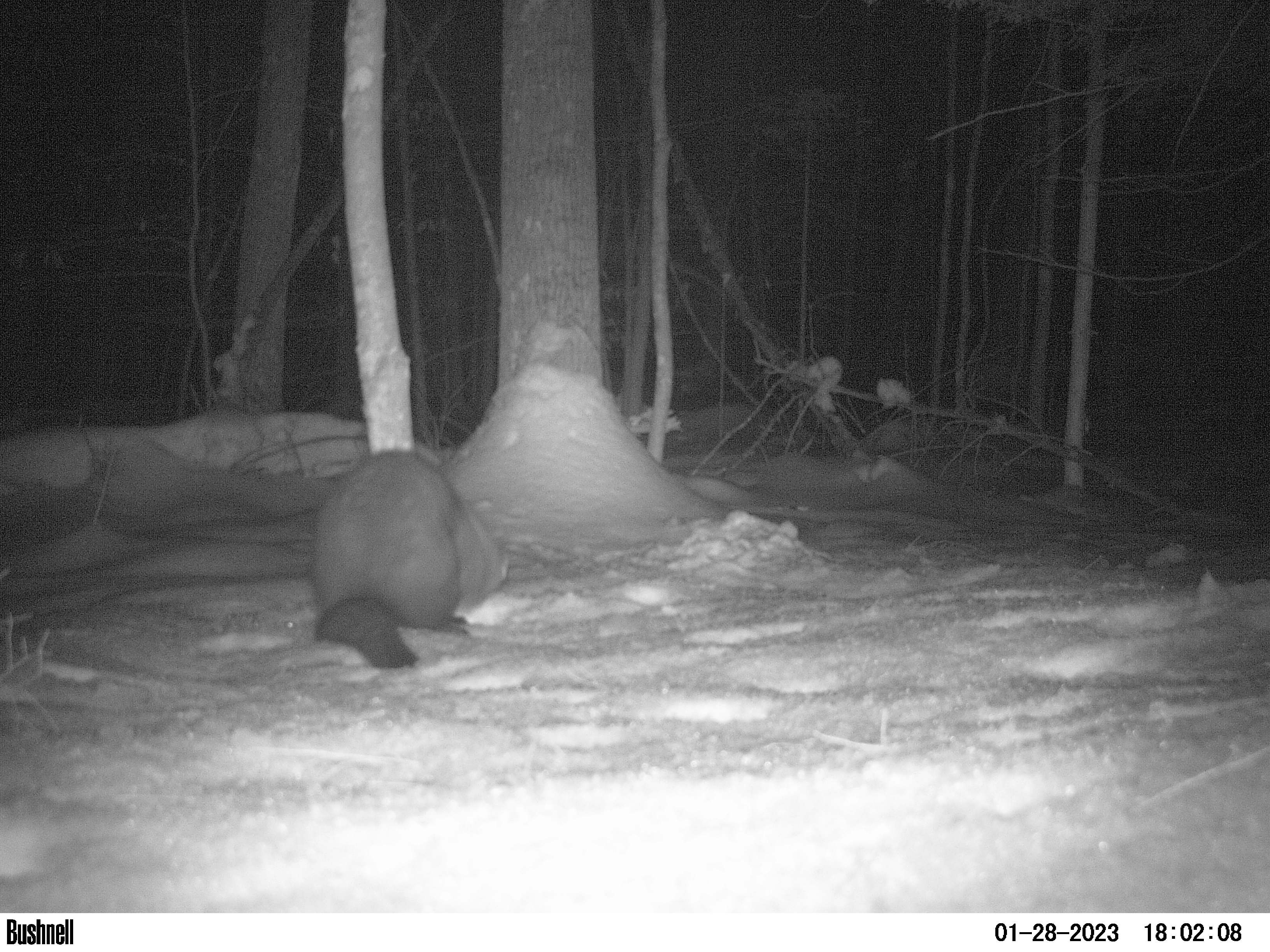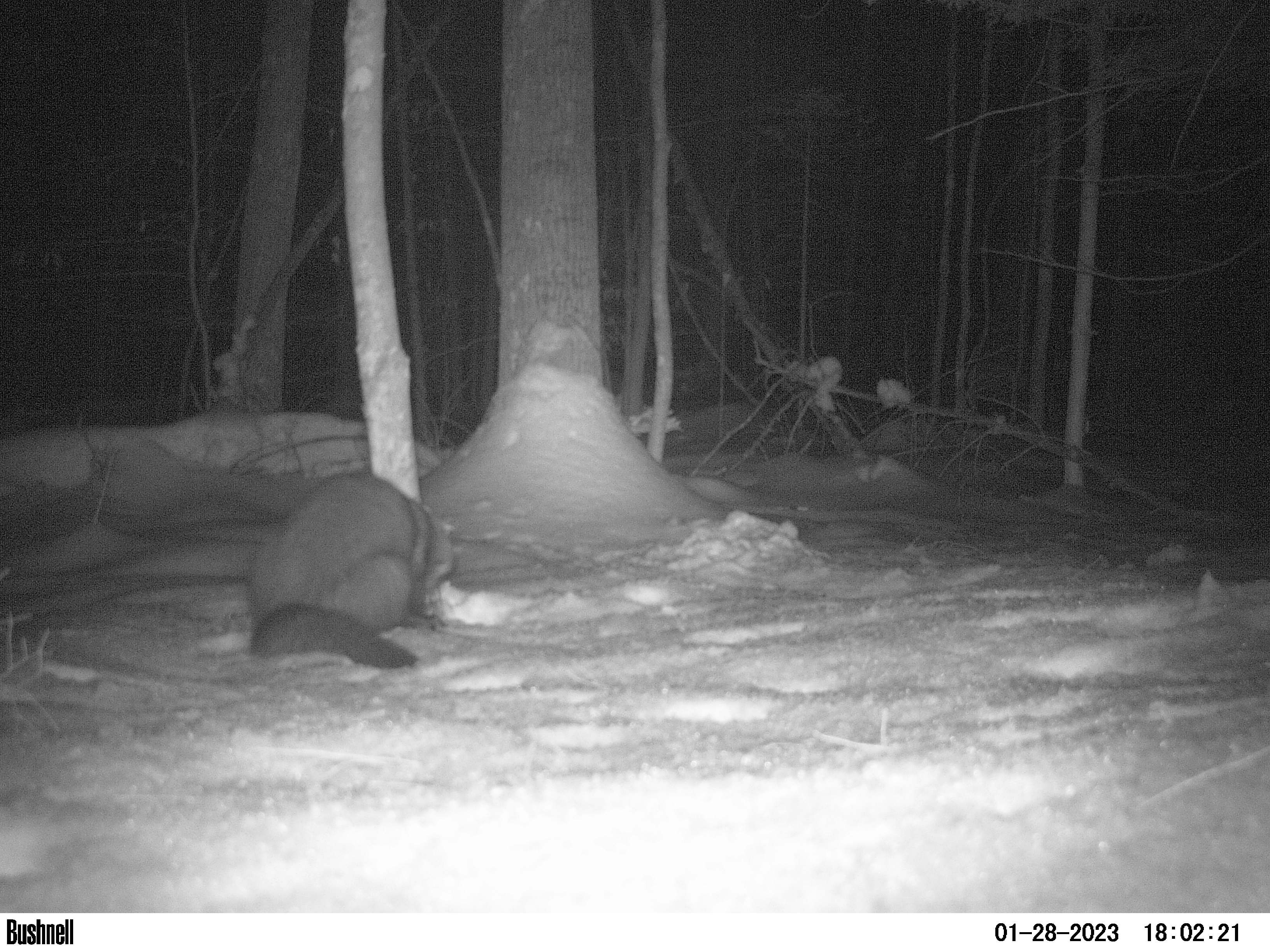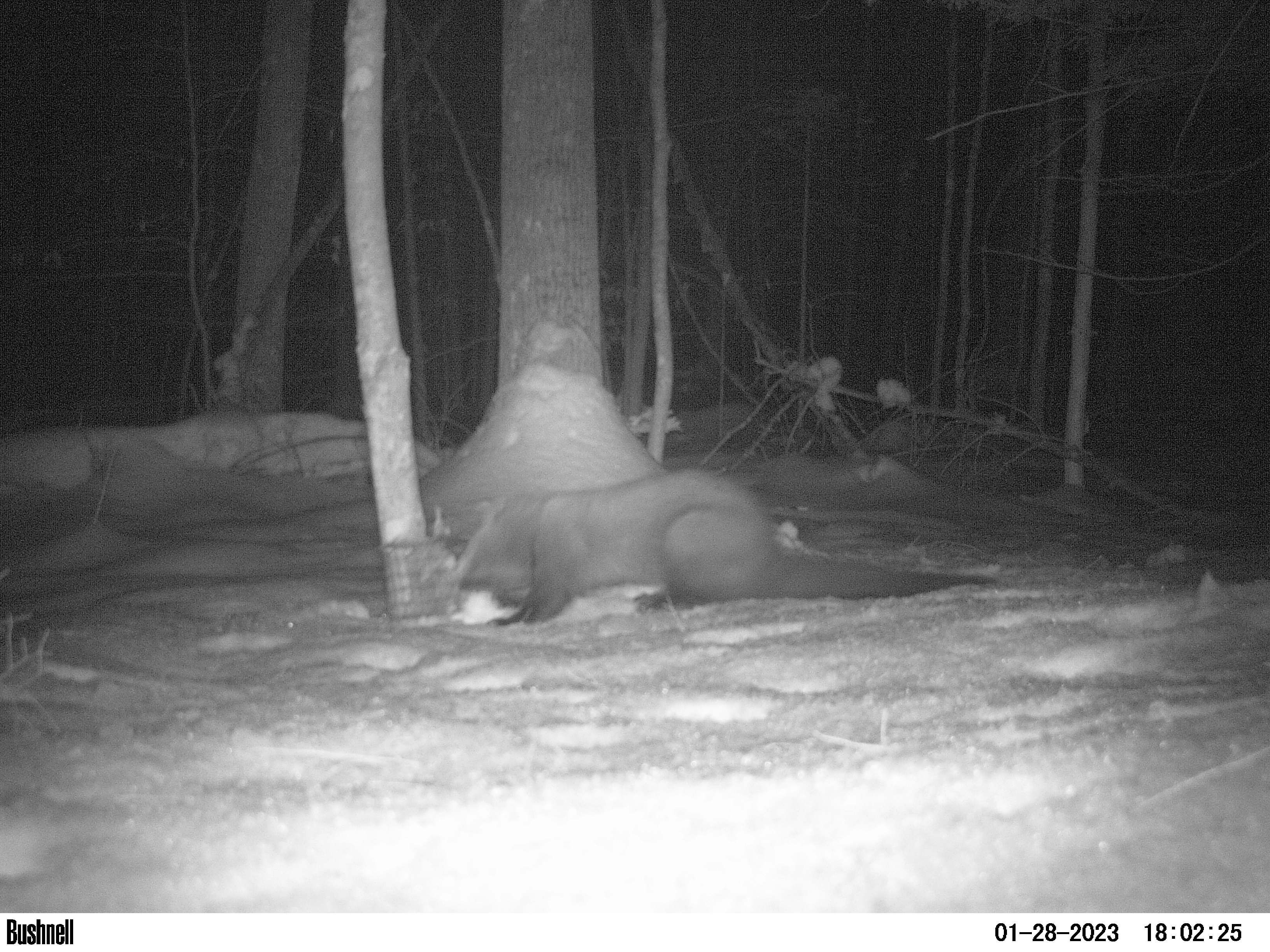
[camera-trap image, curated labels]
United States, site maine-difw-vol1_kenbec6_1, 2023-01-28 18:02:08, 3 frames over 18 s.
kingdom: Animalia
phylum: Chordata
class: Mammalia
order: Carnivora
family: Mustelidae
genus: Pekania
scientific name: Pekania pennanti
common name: fisher